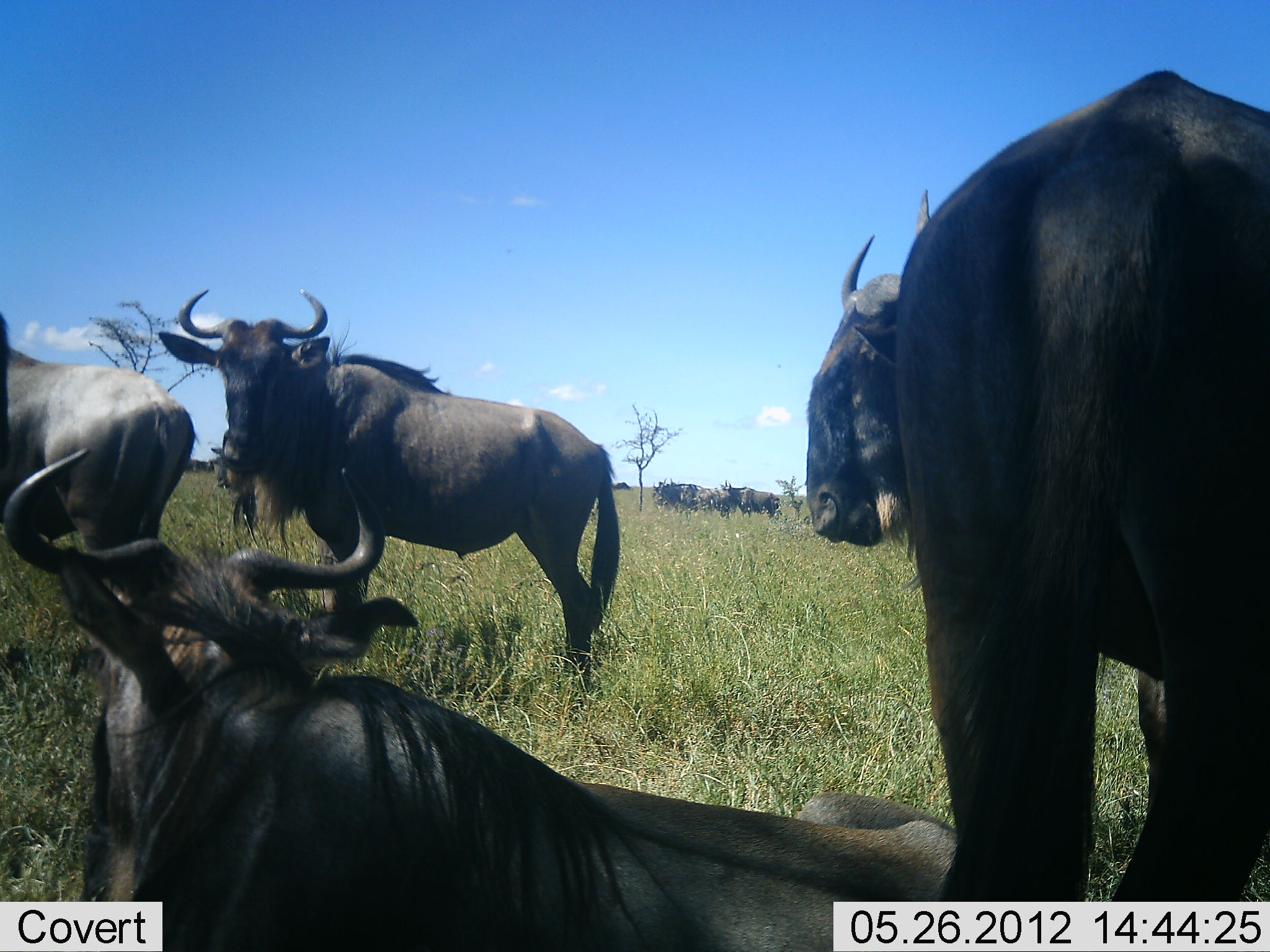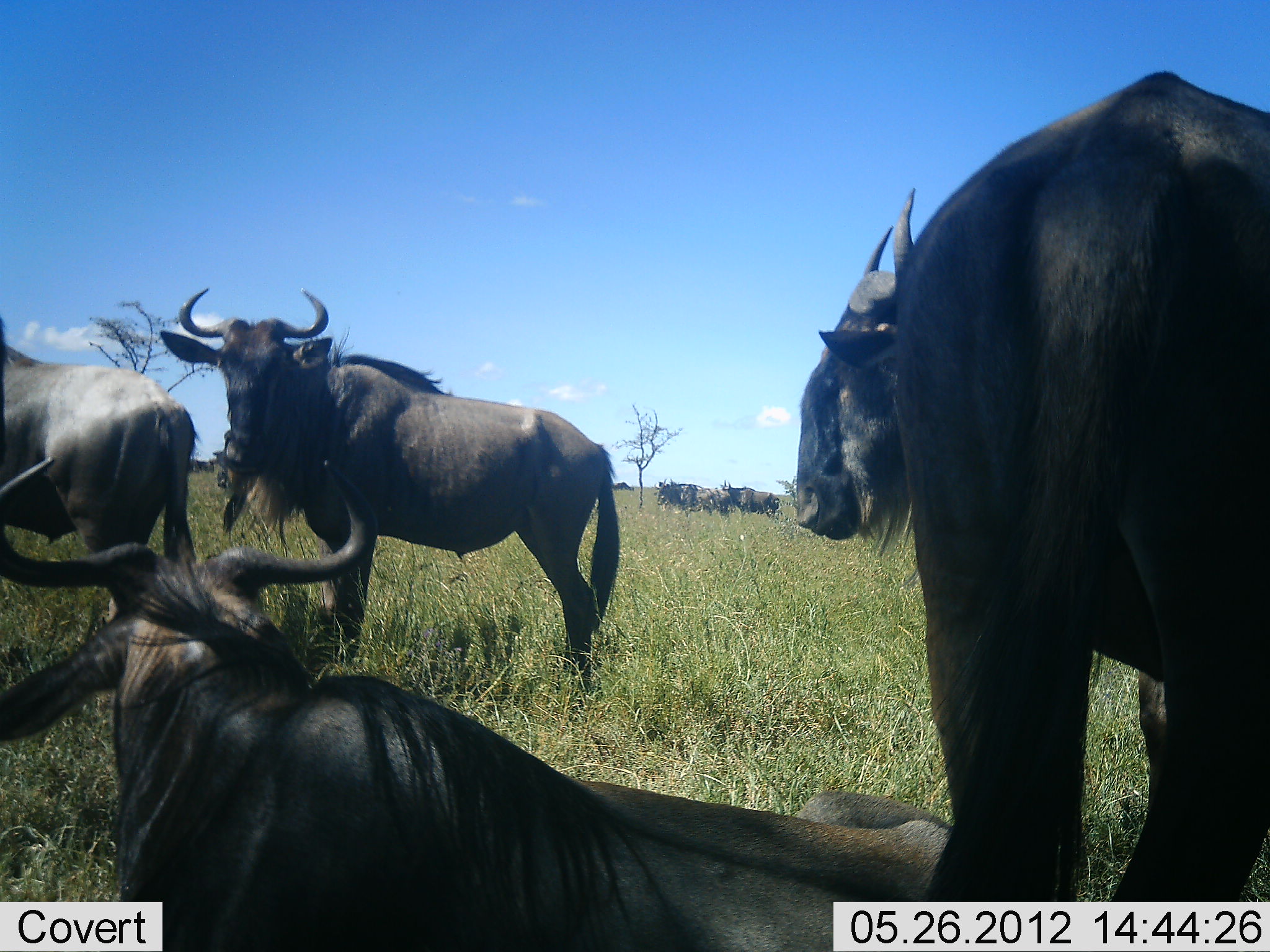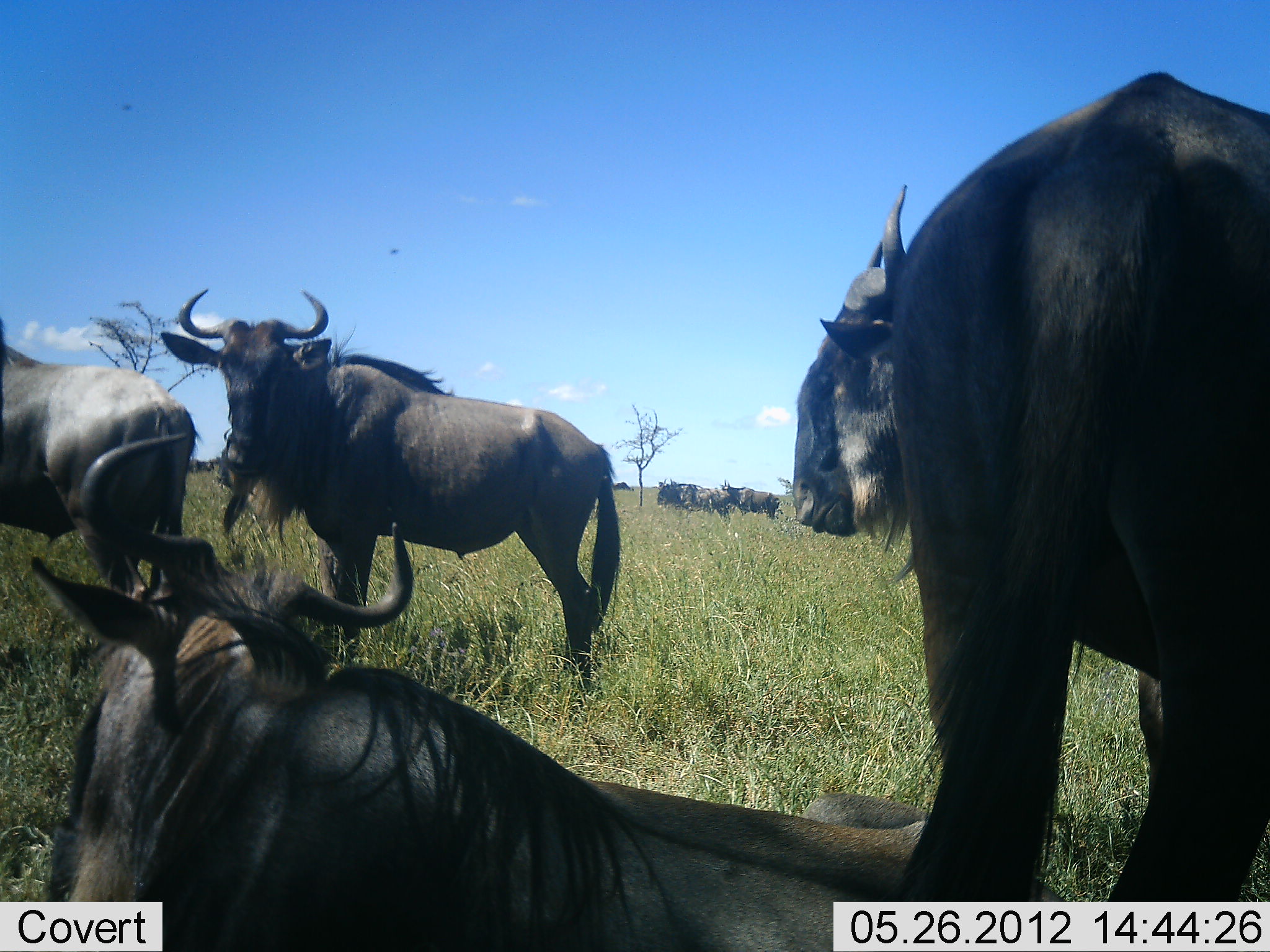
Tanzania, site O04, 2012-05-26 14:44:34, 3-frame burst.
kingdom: Animalia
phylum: Chordata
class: Mammalia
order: Artiodactyla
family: Bovidae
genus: Connochaetes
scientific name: Connochaetes taurinus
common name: blue wildebeest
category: wildebeest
Wildebeest (blue wildebeest) (Connochaetes taurinus), count 7. Behavior (volunteer vote fractions): standing 80%, resting 90%, moving 30%, interacting 0%. Young present (vote fraction): 0%. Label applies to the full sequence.